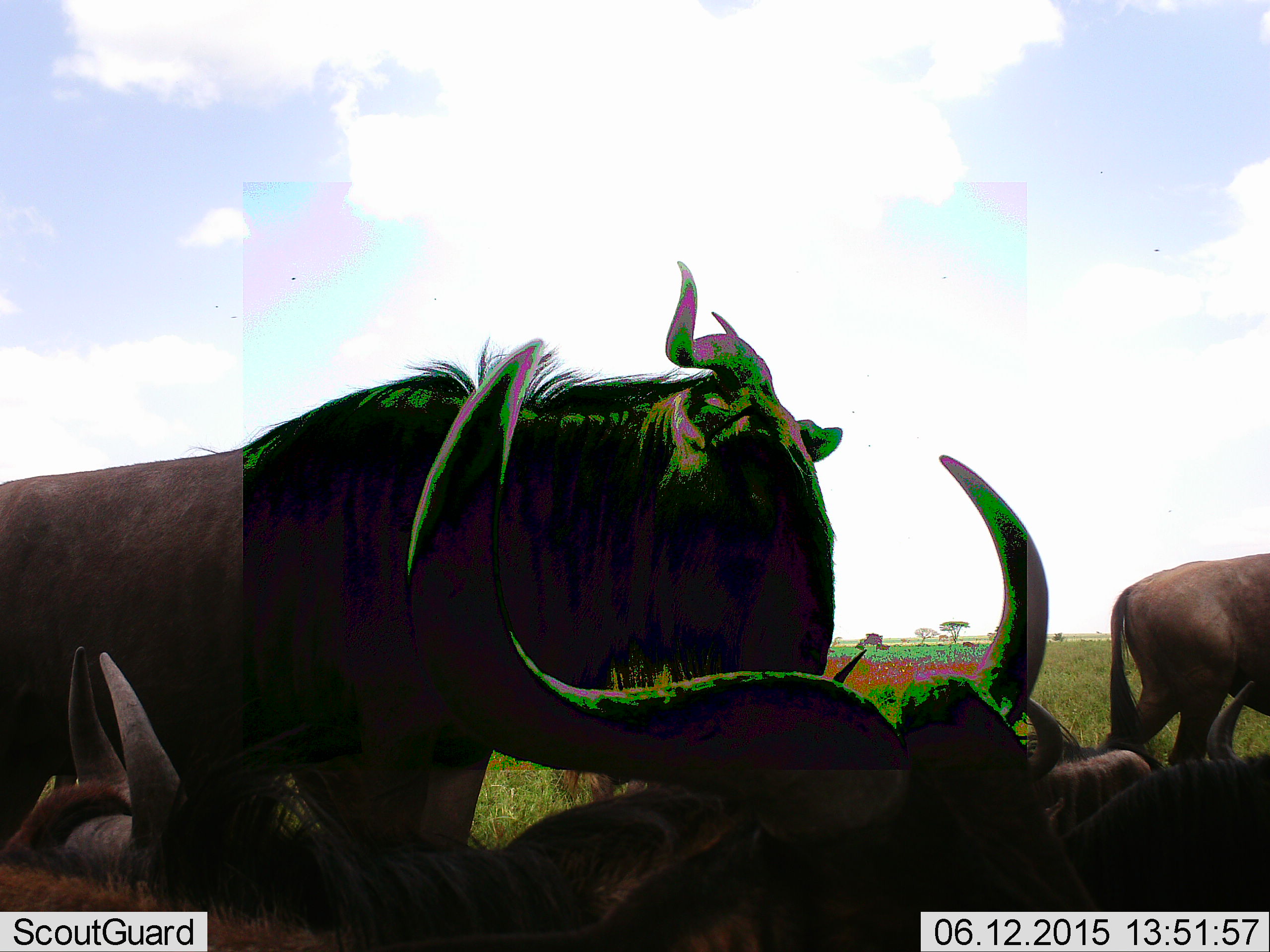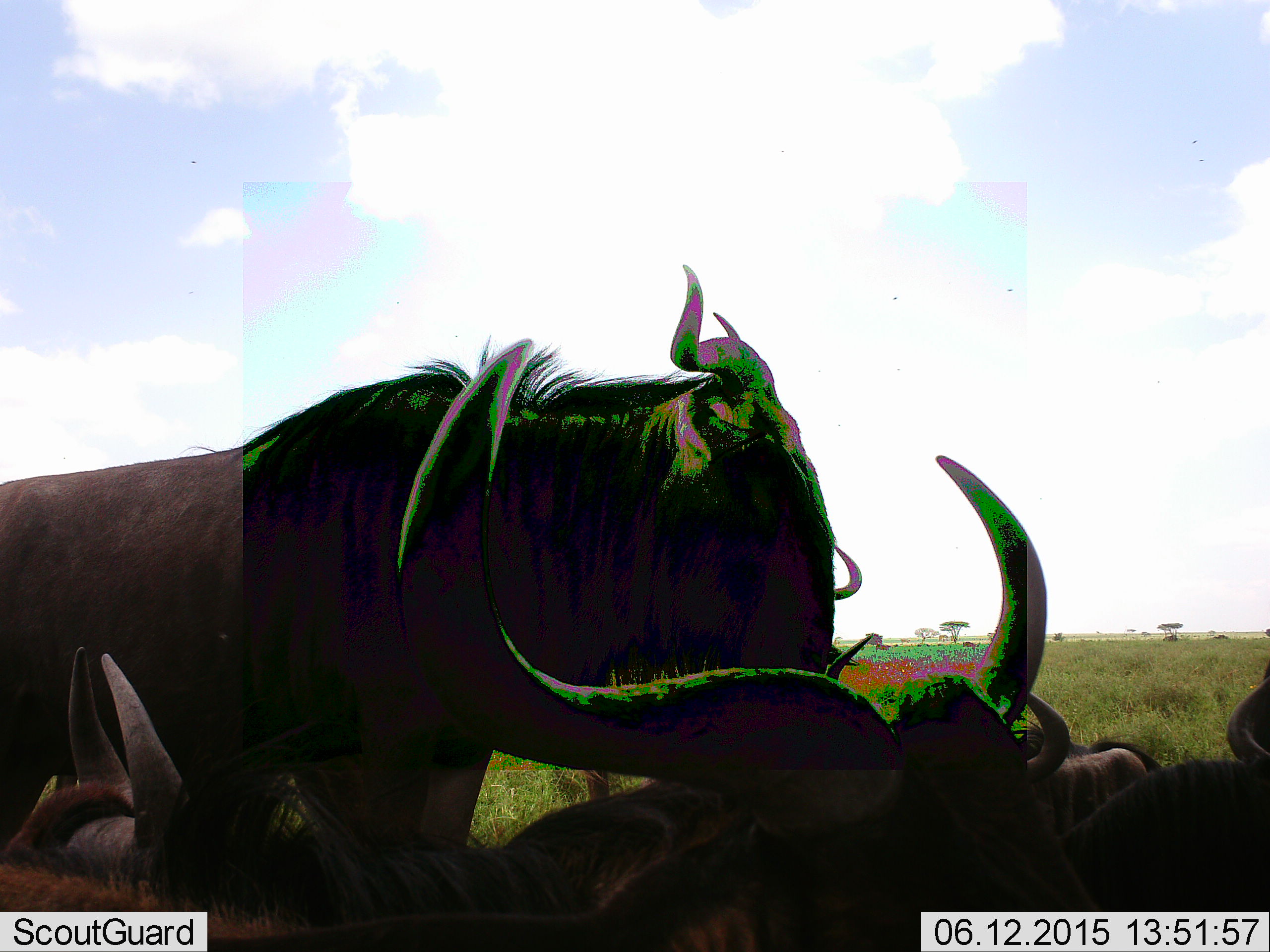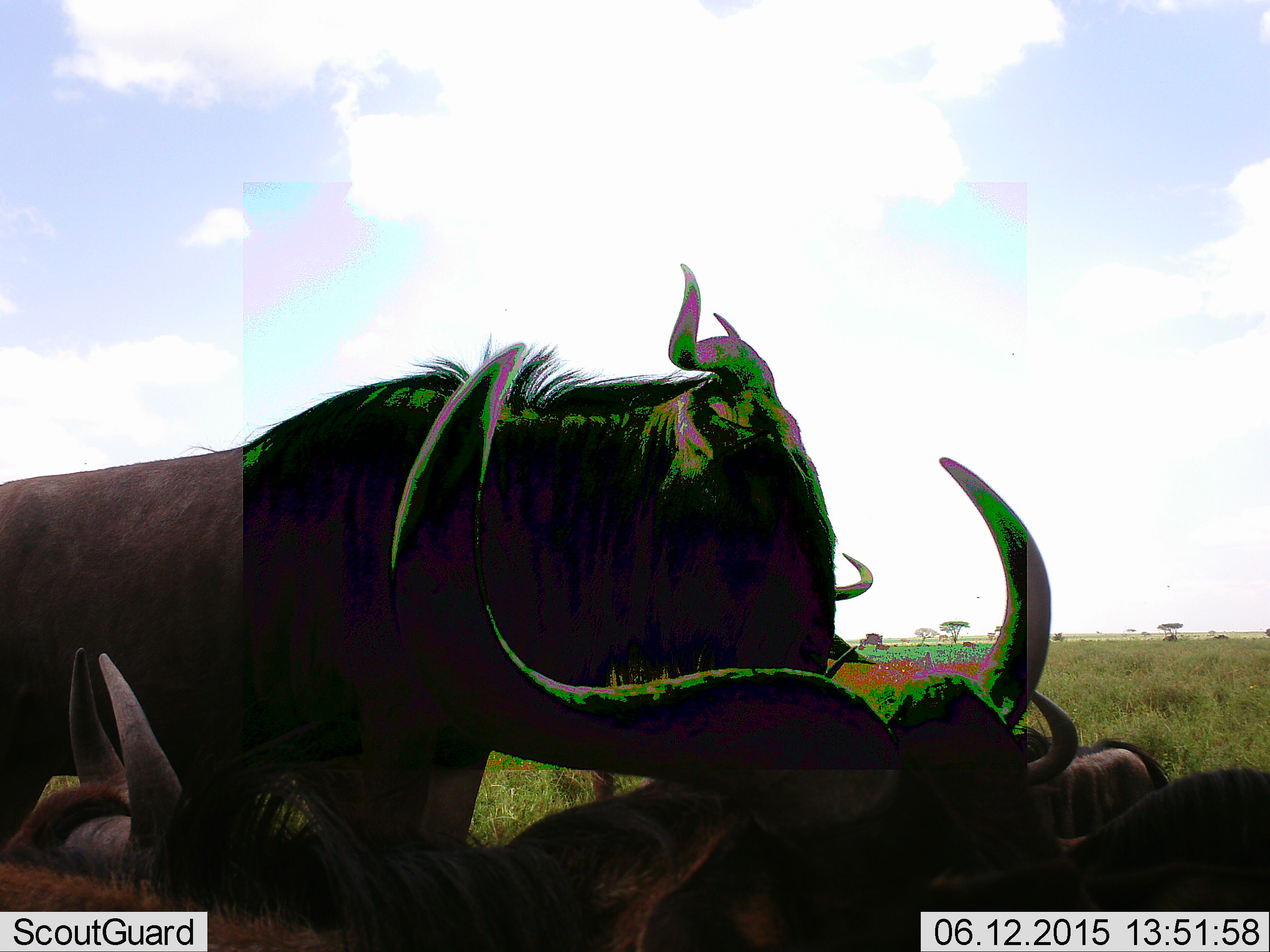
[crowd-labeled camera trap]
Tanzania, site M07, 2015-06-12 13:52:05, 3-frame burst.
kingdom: Animalia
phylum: Chordata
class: Mammalia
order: Artiodactyla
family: Bovidae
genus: Connochaetes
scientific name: Connochaetes taurinus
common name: blue wildebeest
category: wildebeest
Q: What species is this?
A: Wildebeest (blue wildebeest) (Connochaetes taurinus).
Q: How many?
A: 5.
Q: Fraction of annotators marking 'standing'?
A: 90%.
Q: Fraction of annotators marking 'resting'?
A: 80%.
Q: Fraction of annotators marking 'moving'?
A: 50%.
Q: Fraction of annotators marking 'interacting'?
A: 0%.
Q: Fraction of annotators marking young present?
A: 10%.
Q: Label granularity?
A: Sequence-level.